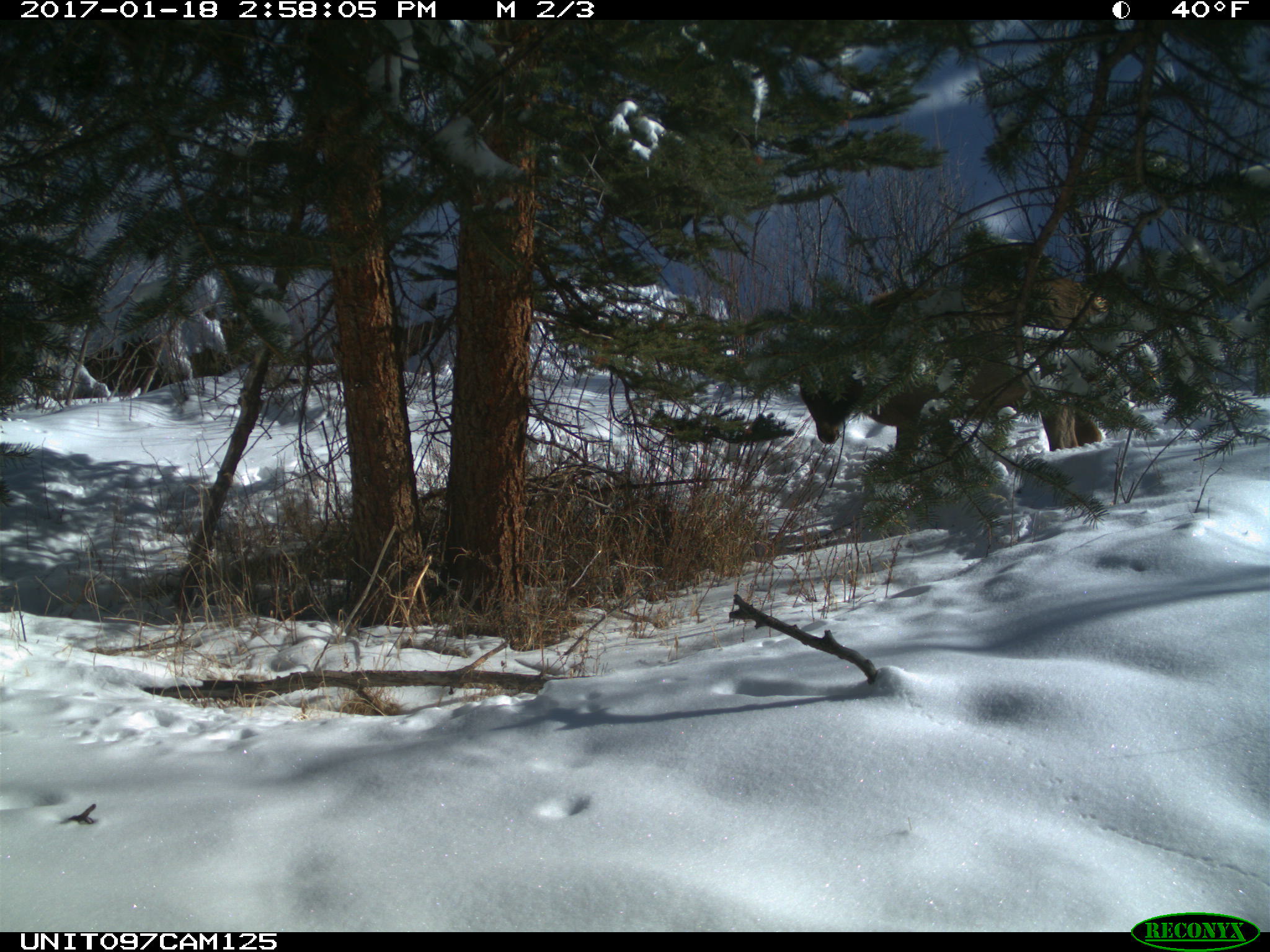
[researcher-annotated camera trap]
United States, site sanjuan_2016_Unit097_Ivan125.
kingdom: Animalia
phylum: Chordata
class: Mammalia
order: Artiodactyla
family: Cervidae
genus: Cervus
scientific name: Cervus elaphus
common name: red deer